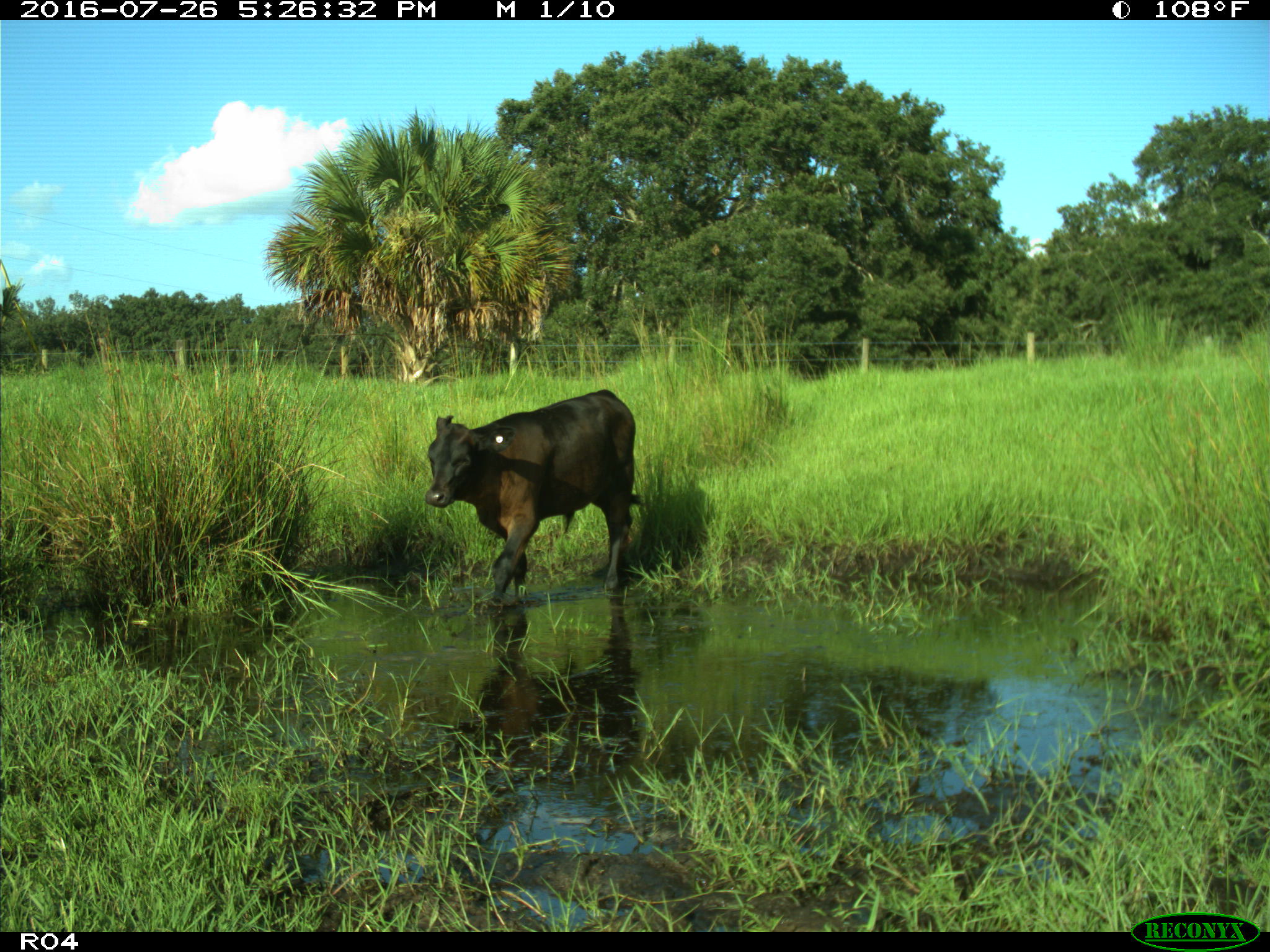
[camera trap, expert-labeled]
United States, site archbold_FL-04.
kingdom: Animalia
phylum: Chordata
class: Mammalia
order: Artiodactyla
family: Bovidae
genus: Bos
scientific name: Bos taurus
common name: domestic cow